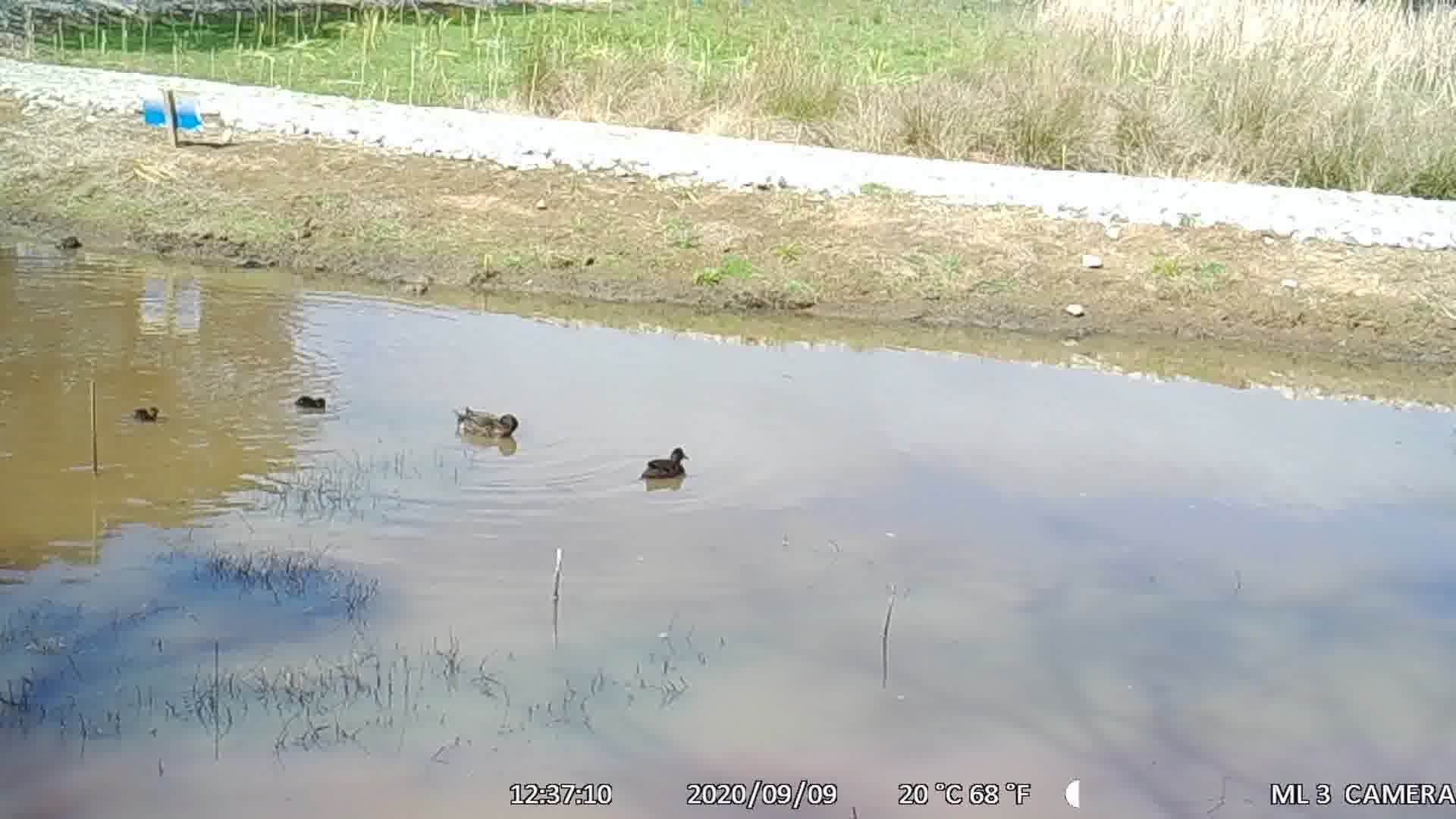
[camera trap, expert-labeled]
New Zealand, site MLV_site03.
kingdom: Animalia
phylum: Chordata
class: Aves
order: Anseriformes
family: Anatidae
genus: Anas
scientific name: Anas chlorotis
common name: brown teal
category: pateke